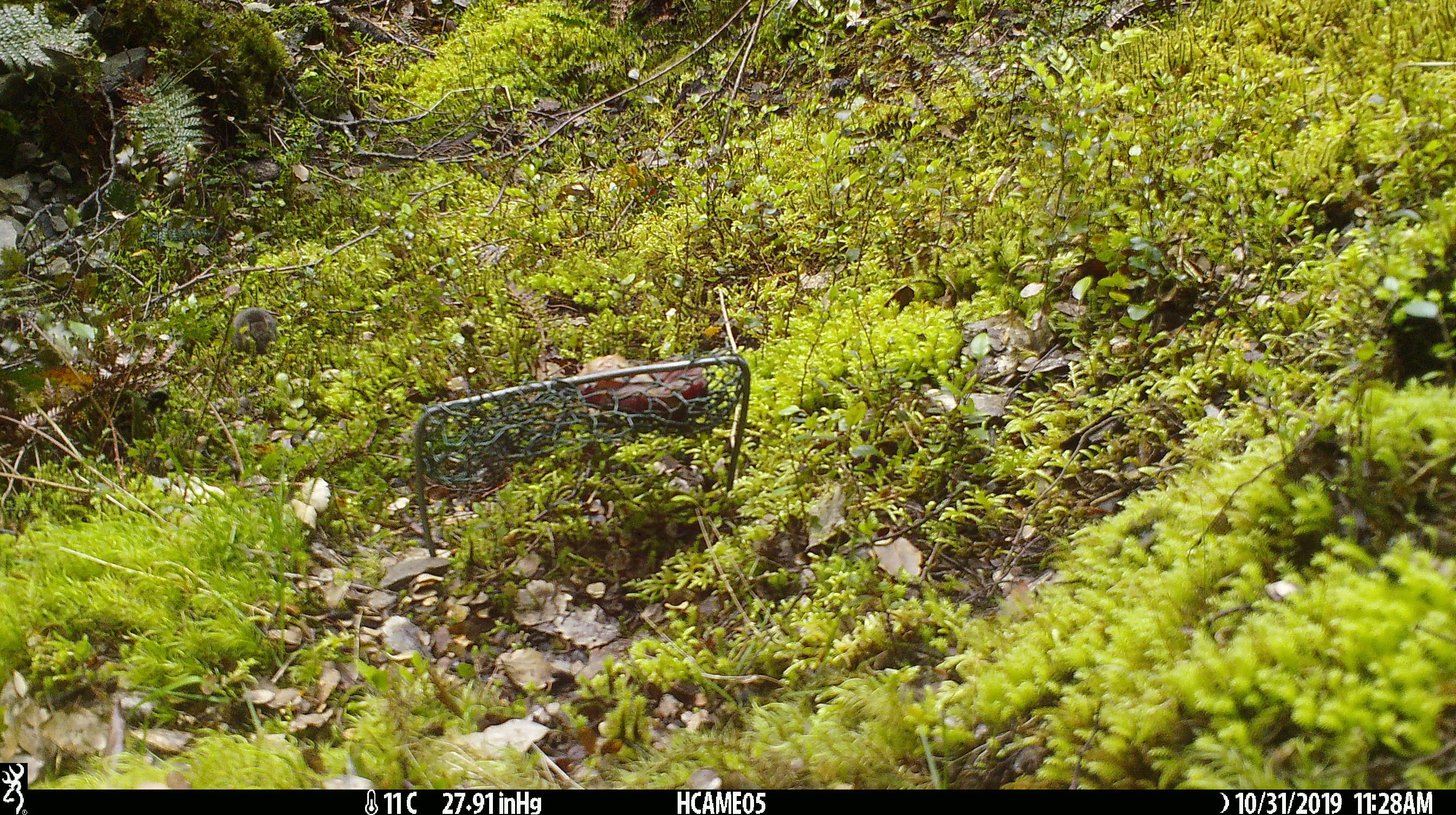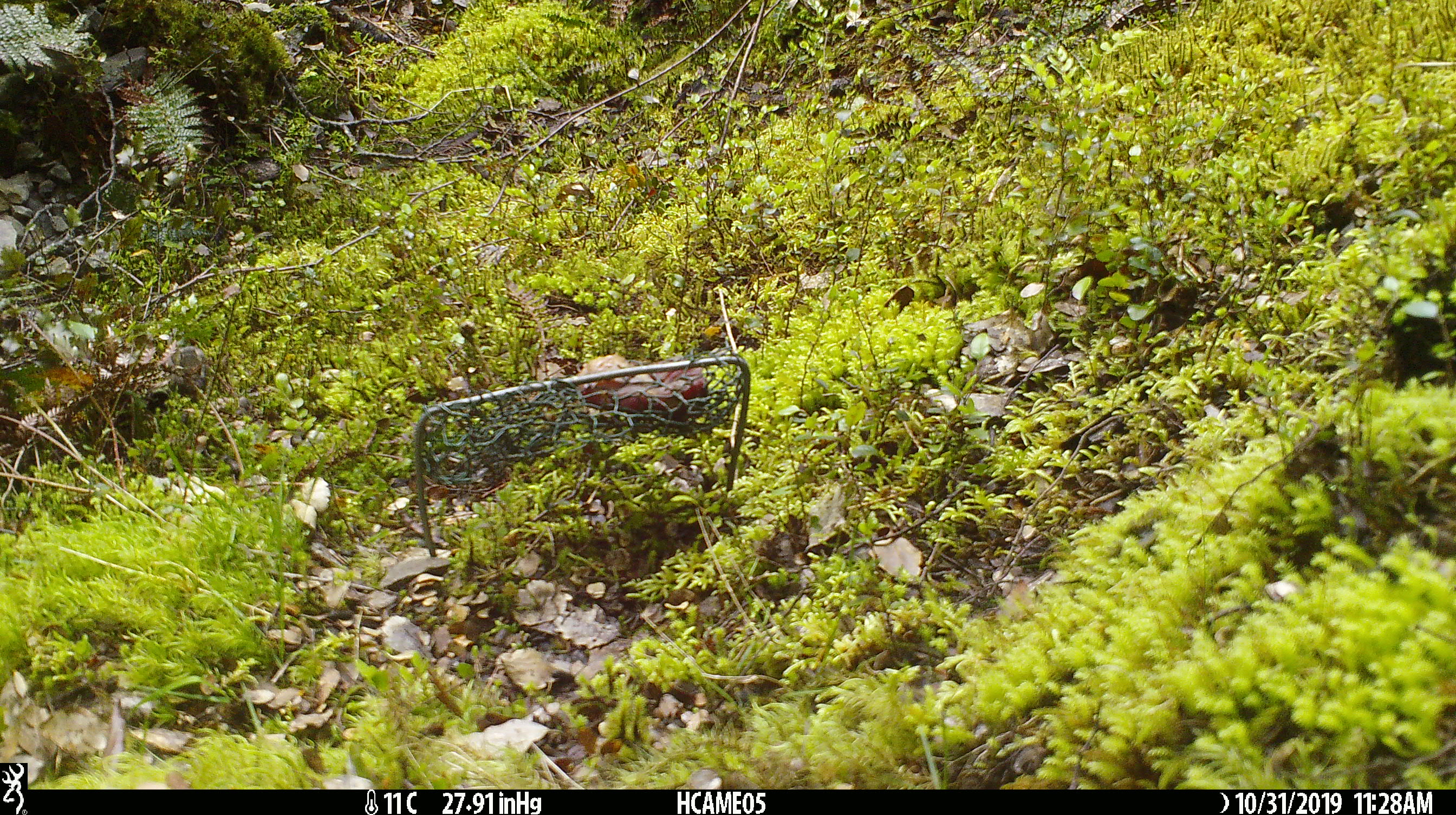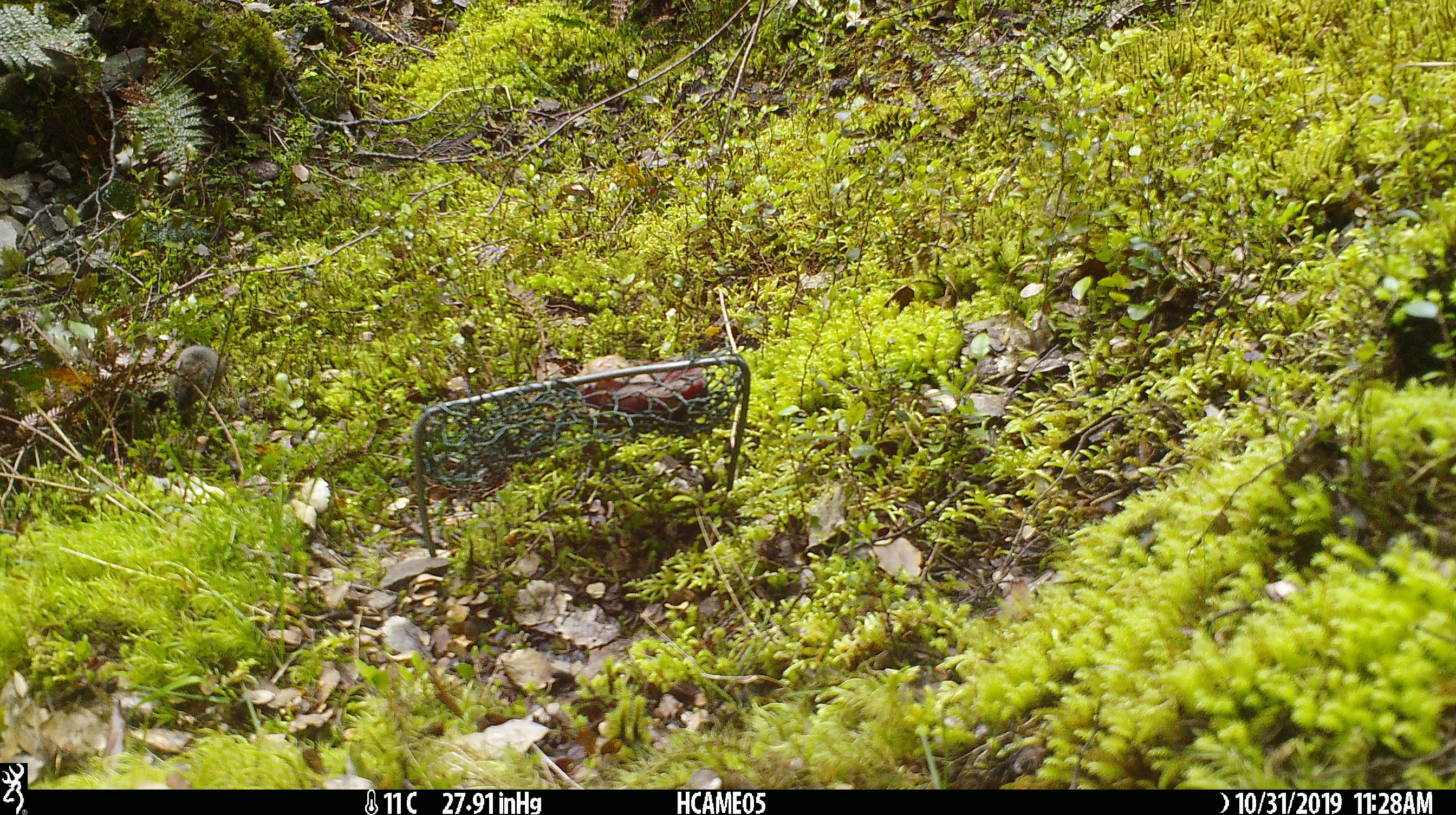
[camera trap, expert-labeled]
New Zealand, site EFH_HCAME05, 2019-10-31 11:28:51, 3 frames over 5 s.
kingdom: Animalia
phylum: Chordata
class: Mammalia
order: Rodentia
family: Muridae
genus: Mus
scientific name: Mus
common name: mouse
Mouse (Mus).